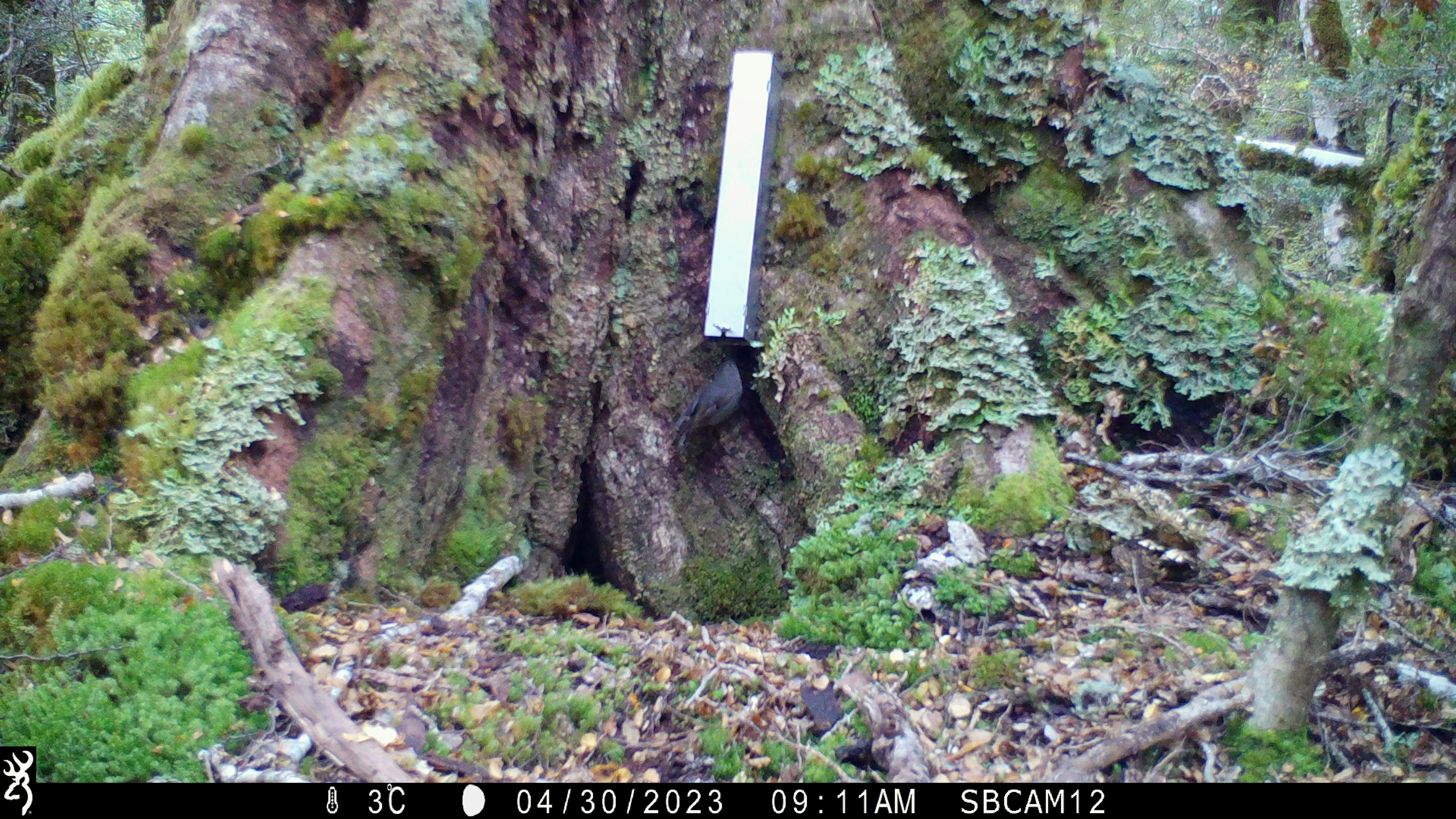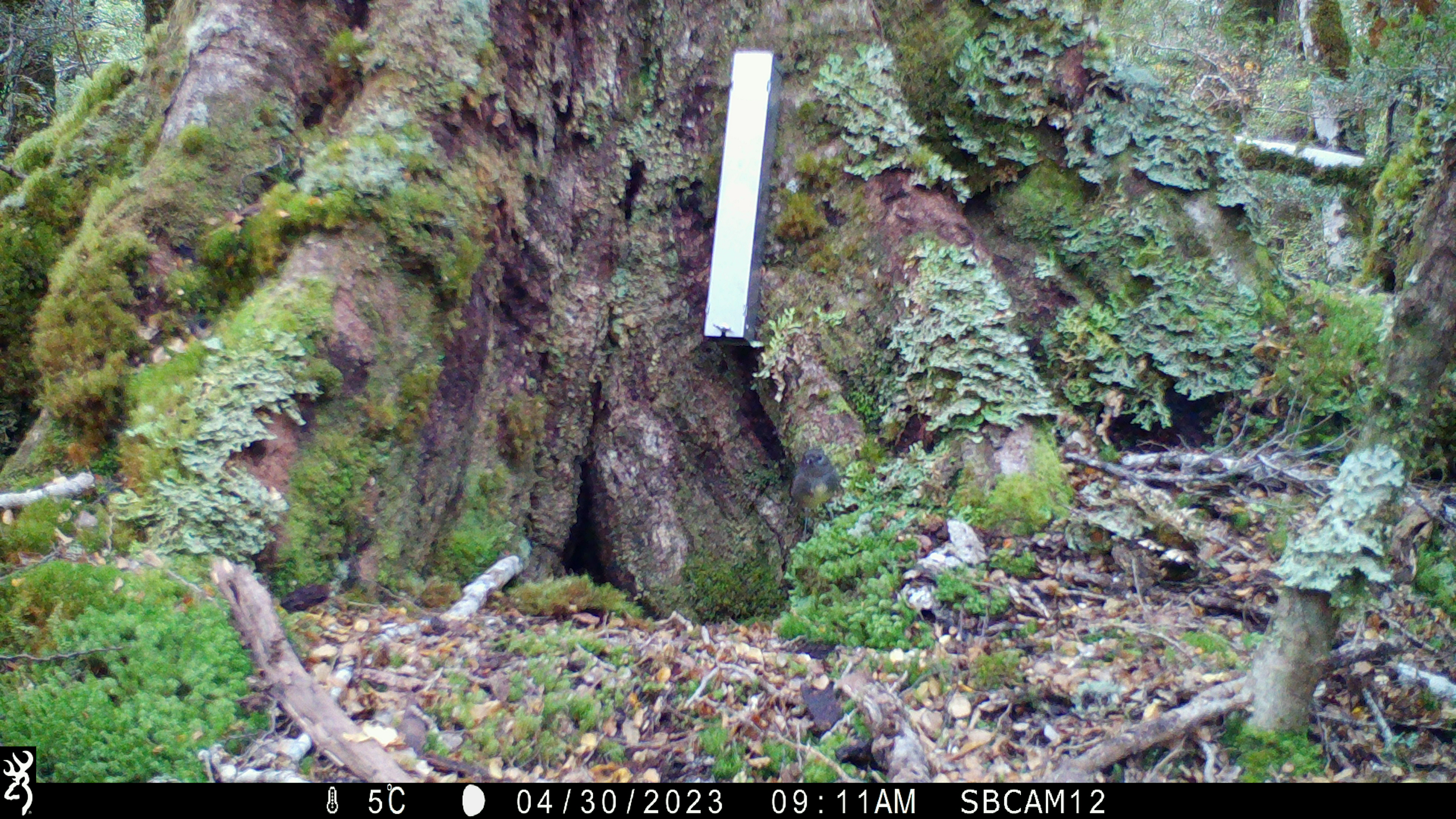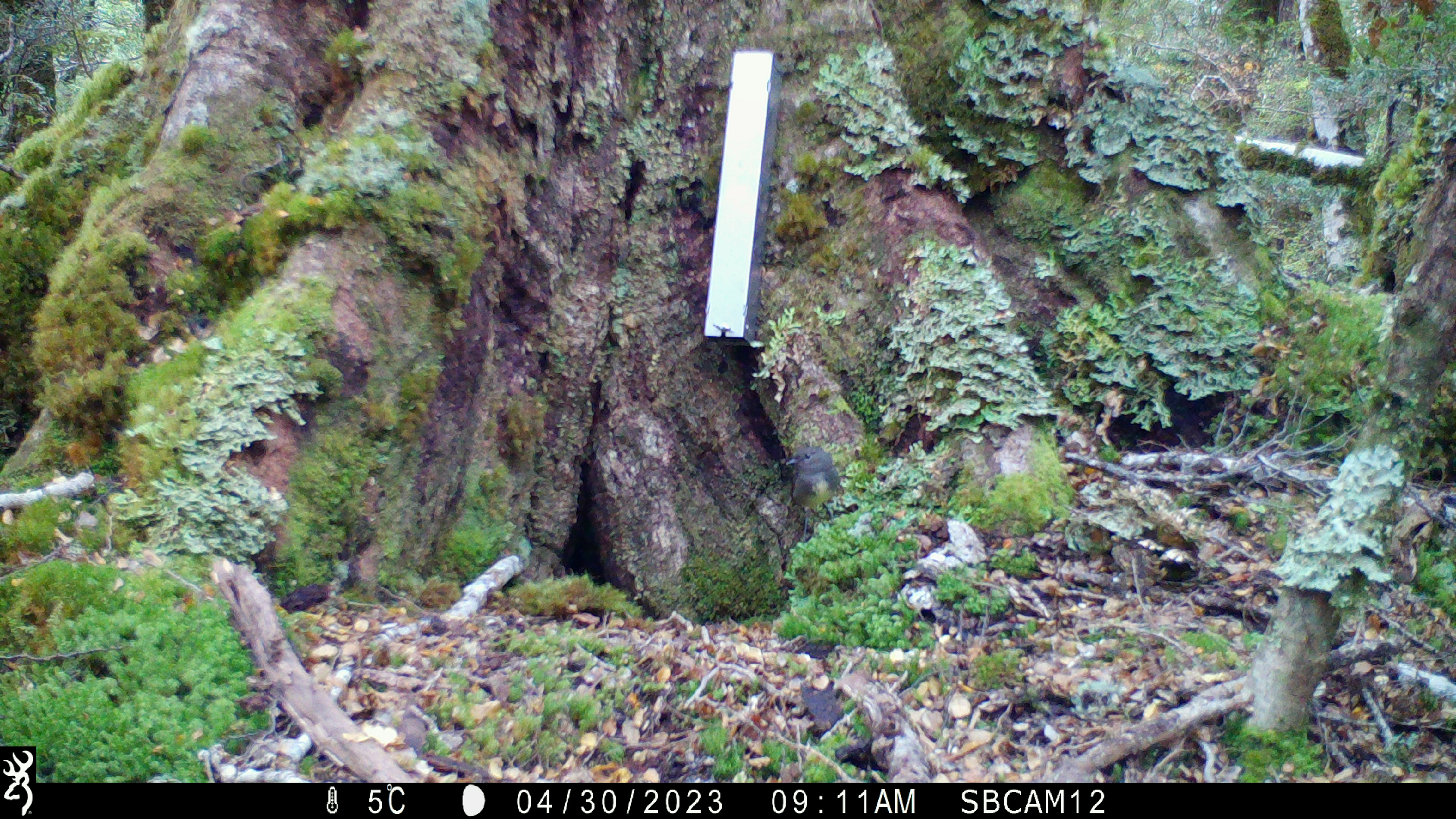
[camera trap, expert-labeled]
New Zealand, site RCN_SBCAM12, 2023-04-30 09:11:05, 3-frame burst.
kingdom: Animalia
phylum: Chordata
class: Aves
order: Passeriformes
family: Petroicidae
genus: Petroica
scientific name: Petroica australis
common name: new zealand robin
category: robin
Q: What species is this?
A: Robin (new zealand robin) (Petroica australis).